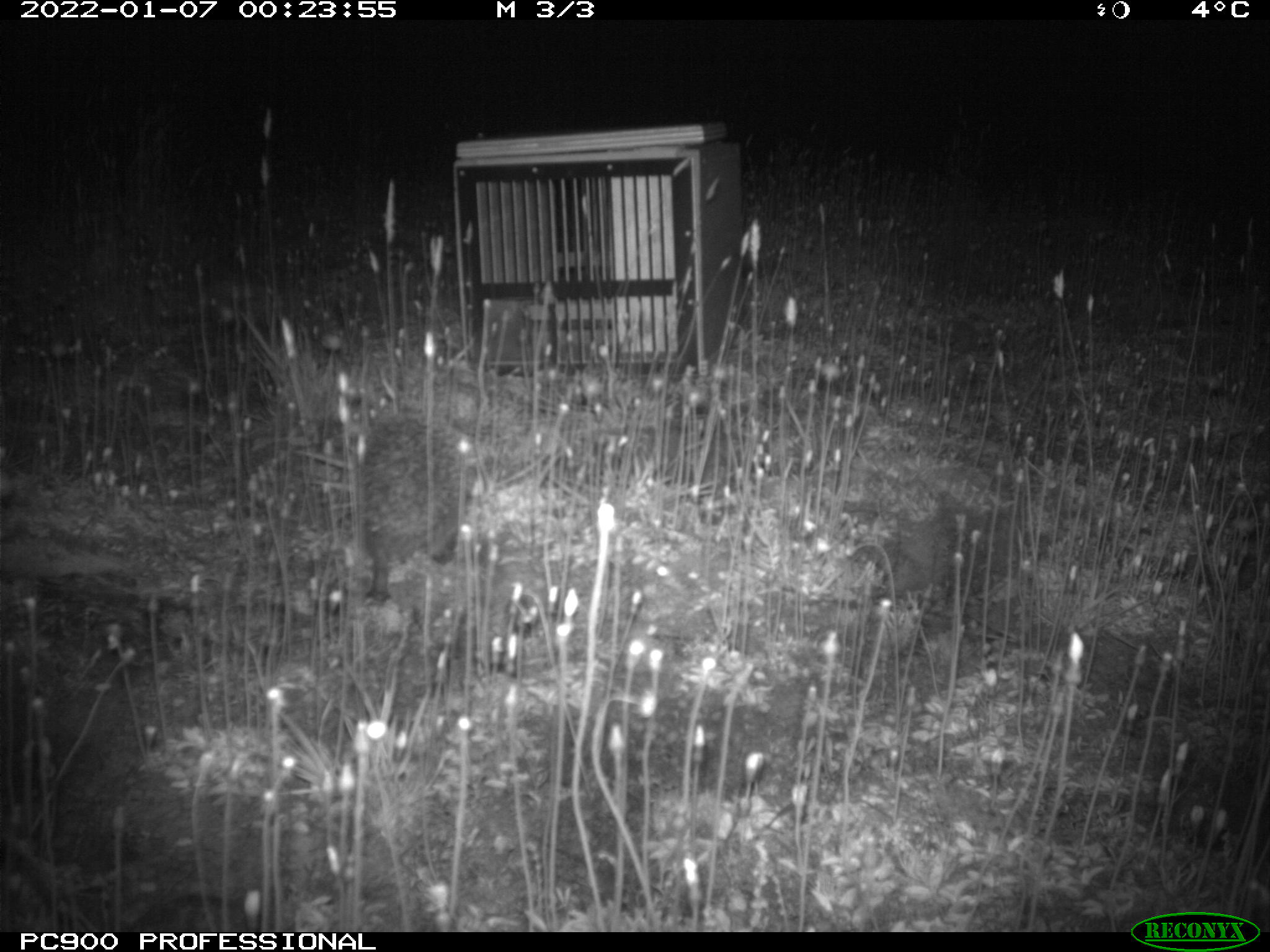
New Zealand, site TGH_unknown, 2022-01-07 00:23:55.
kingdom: Animalia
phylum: Chordata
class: Mammalia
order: Eulipotyphla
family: Erinaceidae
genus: Erinaceus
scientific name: Erinaceus europaeus europaeus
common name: european hedgehog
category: hedgehog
Hedgehog (european hedgehog) (Erinaceus europaeus europaeus).